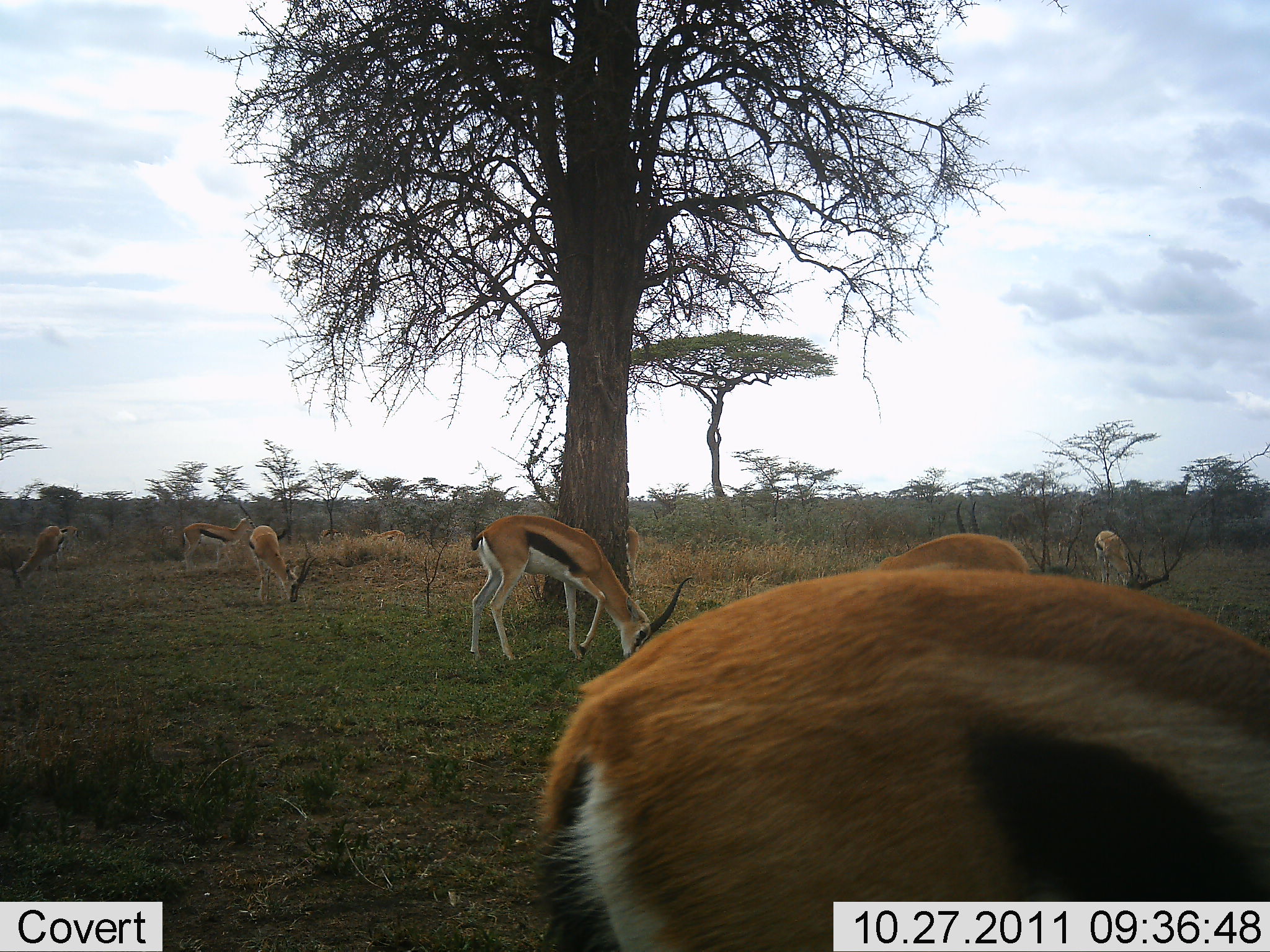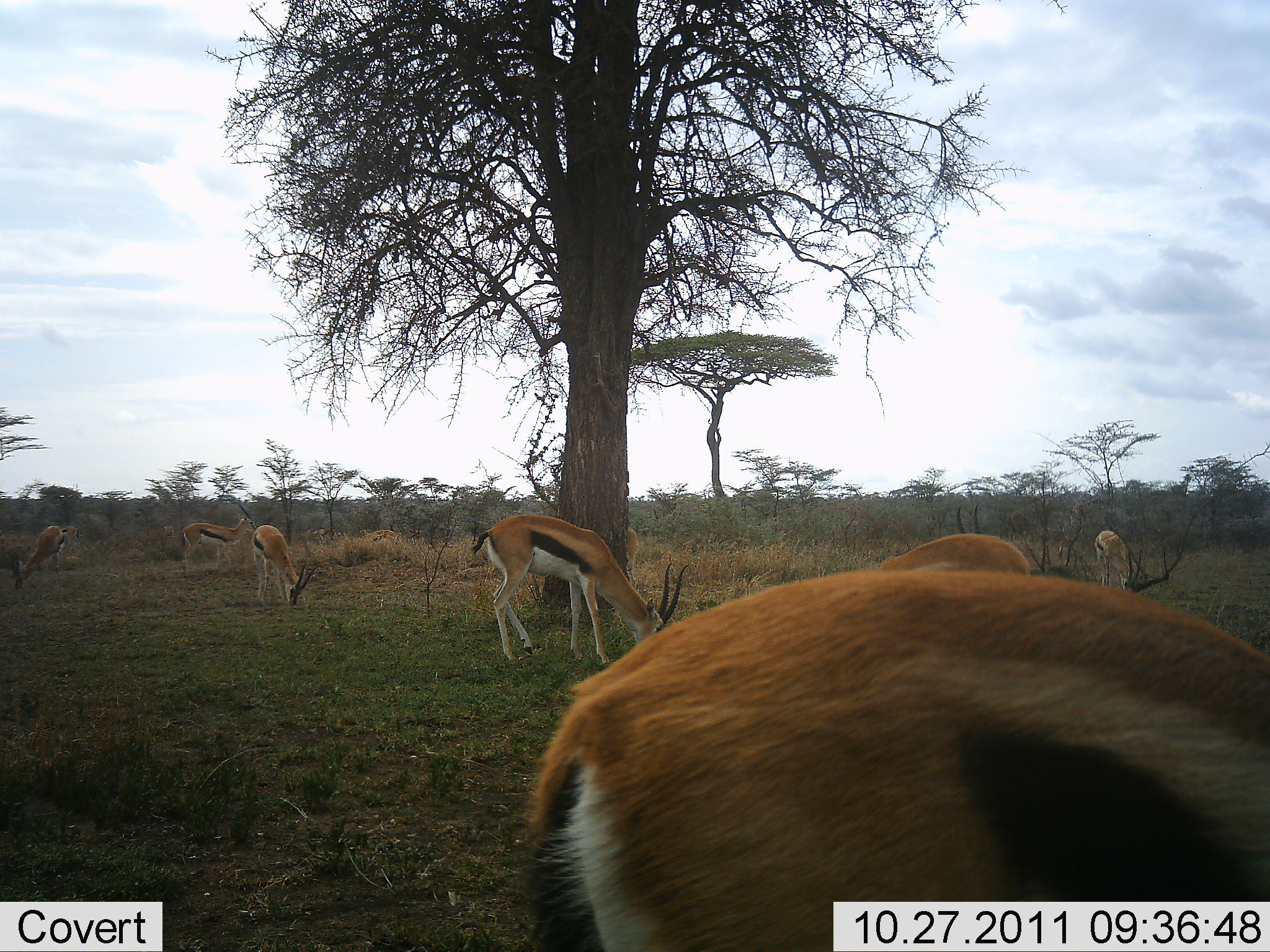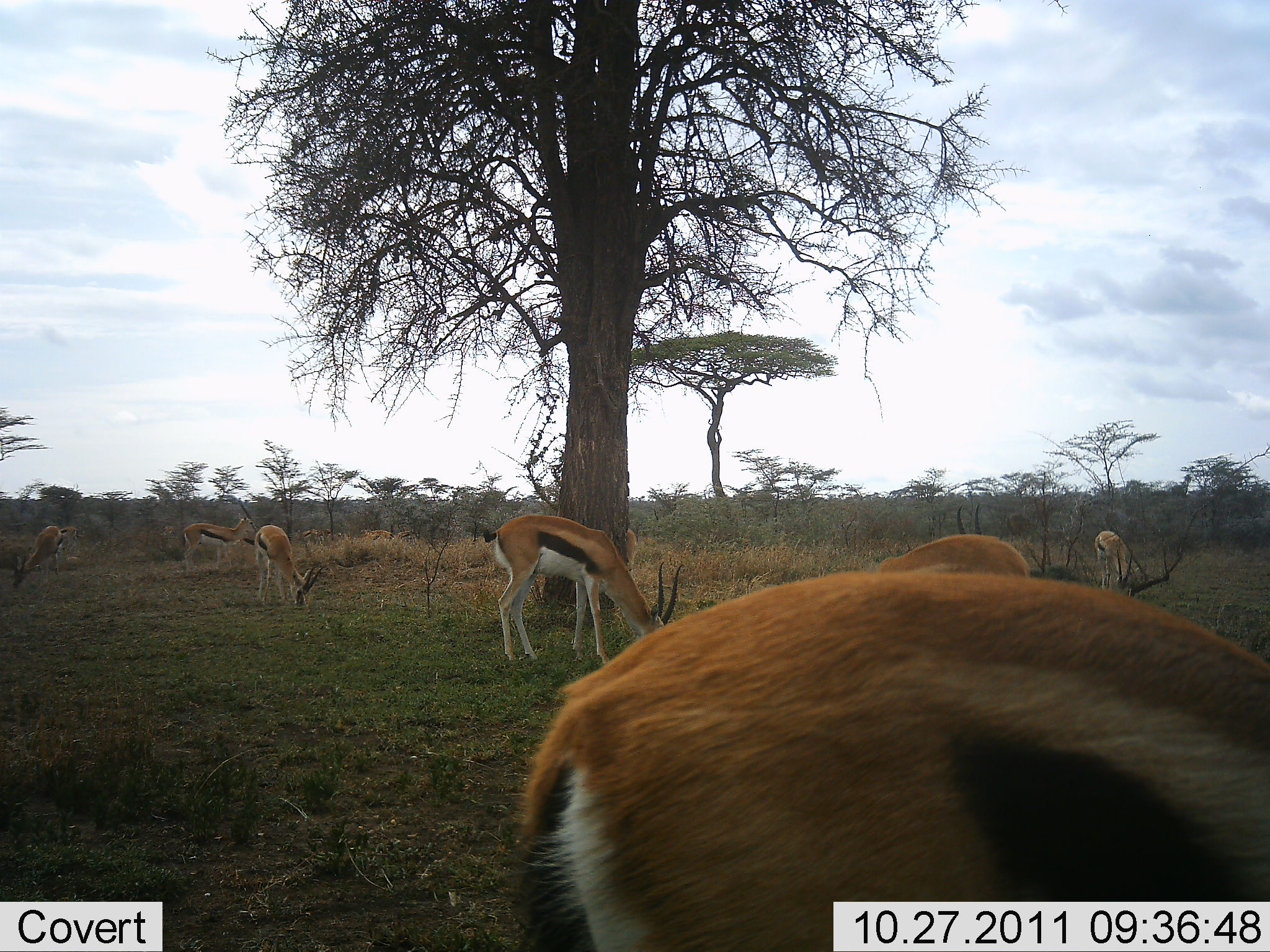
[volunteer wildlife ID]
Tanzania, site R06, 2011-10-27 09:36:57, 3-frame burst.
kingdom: Animalia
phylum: Chordata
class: Mammalia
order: Artiodactyla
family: Bovidae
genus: Eudorcas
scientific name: Eudorcas thomsonii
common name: thomson's gazelle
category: gazellethomsons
Gazellethomsons (thomson's gazelle) (Eudorcas thomsonii), count 8. Behavior (volunteer vote fractions): standing 40%, resting 0%, moving 7%, interacting 0%. Young present (vote fraction): 0%. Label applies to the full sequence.